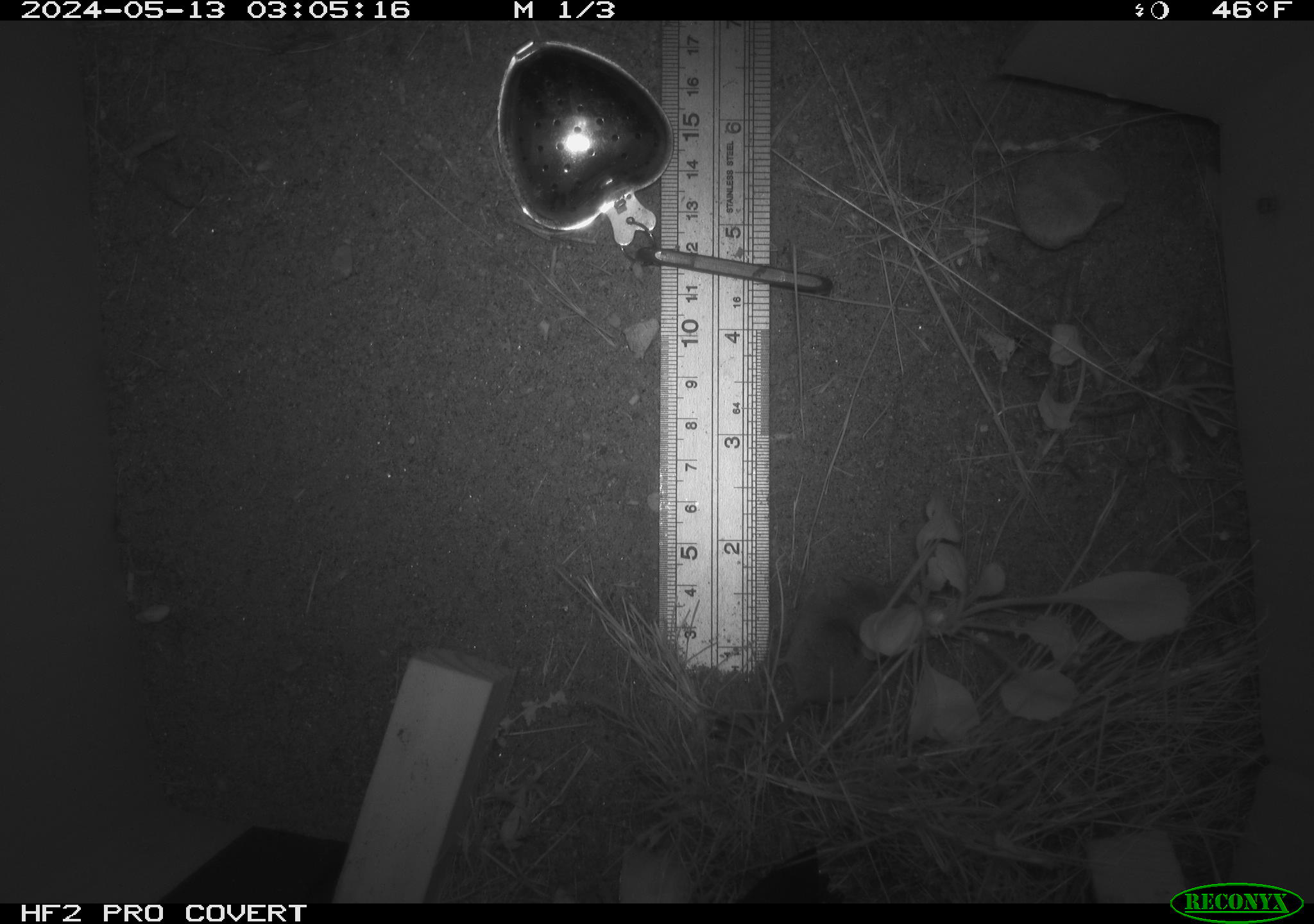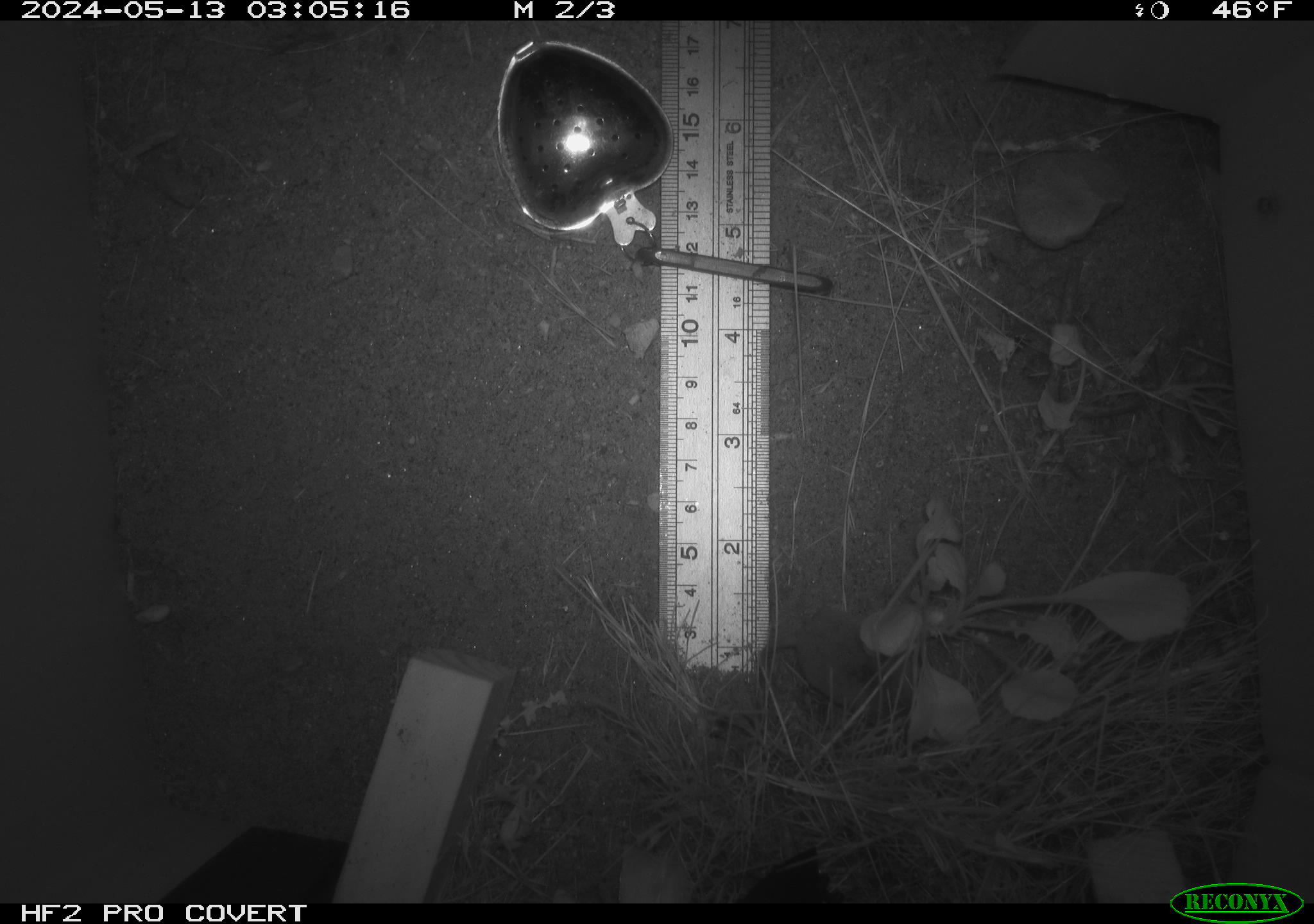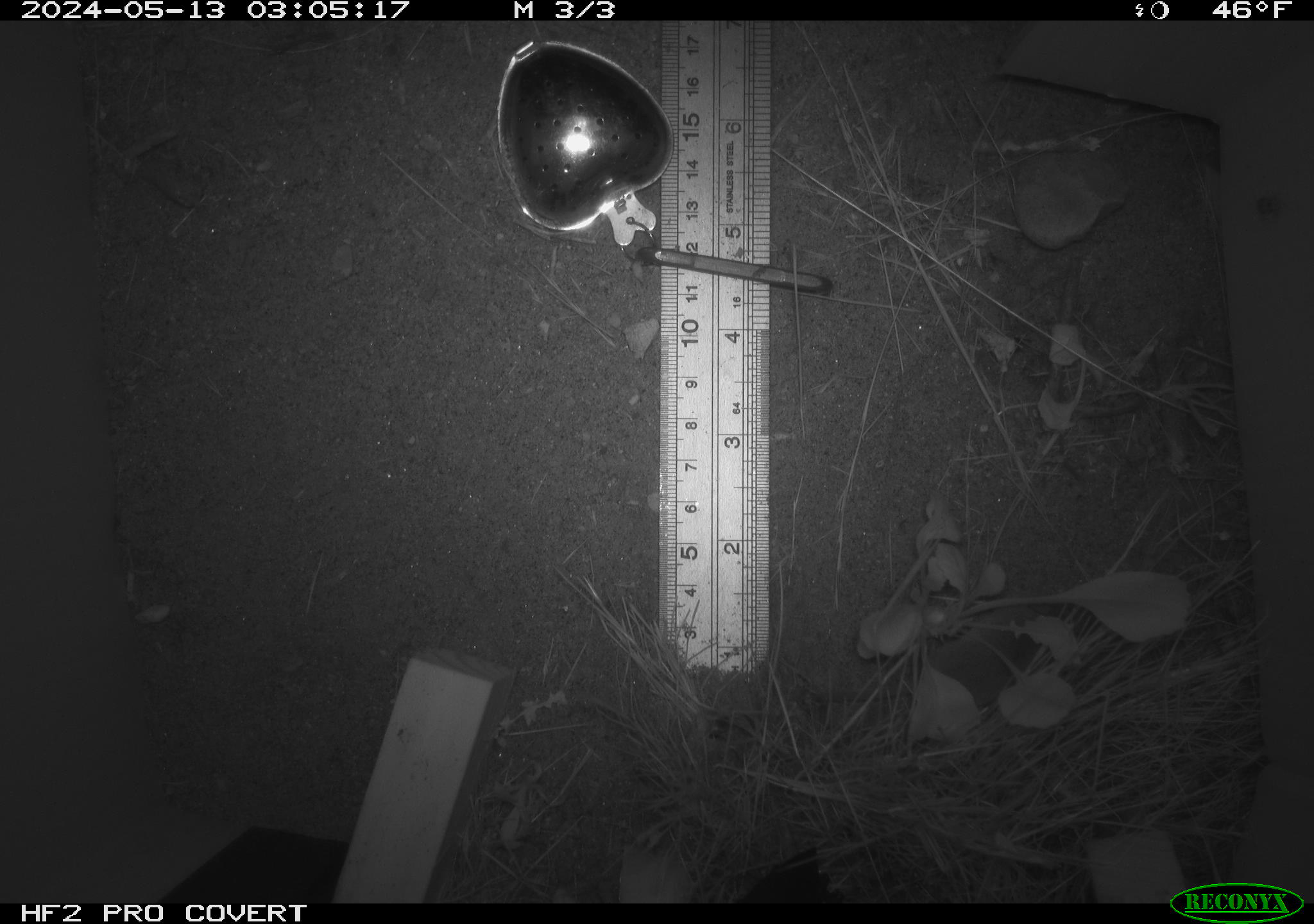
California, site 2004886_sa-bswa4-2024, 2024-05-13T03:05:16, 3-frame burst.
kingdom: Animalia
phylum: Chordata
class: Mammalia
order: Rodentia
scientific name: Rodentia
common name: rodent